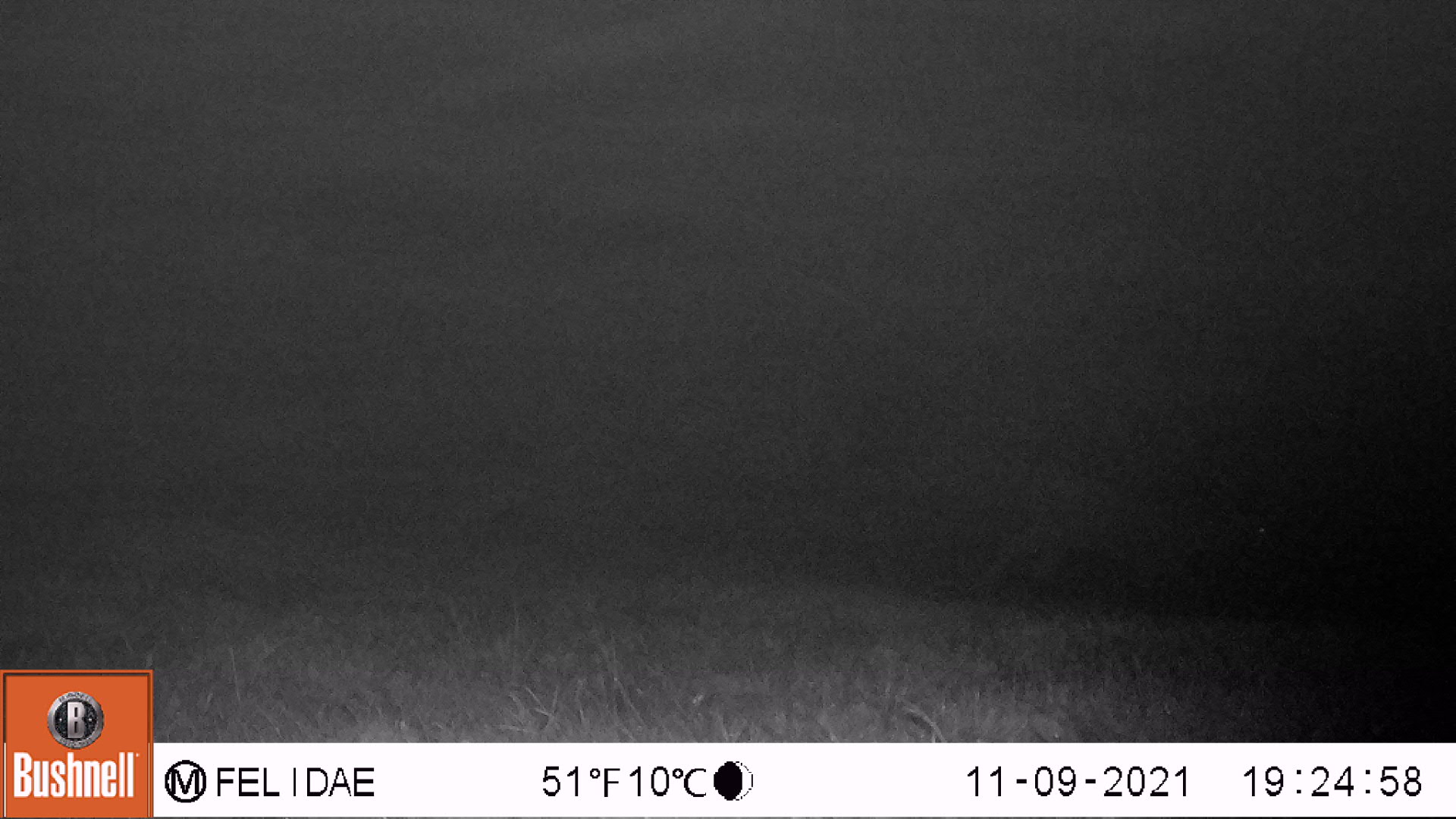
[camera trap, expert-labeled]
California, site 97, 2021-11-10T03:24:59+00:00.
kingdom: Animalia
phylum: Chordata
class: Mammalia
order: Artiodactyla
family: Cervidae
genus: Odocoileus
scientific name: Odocoileus hemionus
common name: mule deer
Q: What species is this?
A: Mule deer (Odocoileus hemionus).